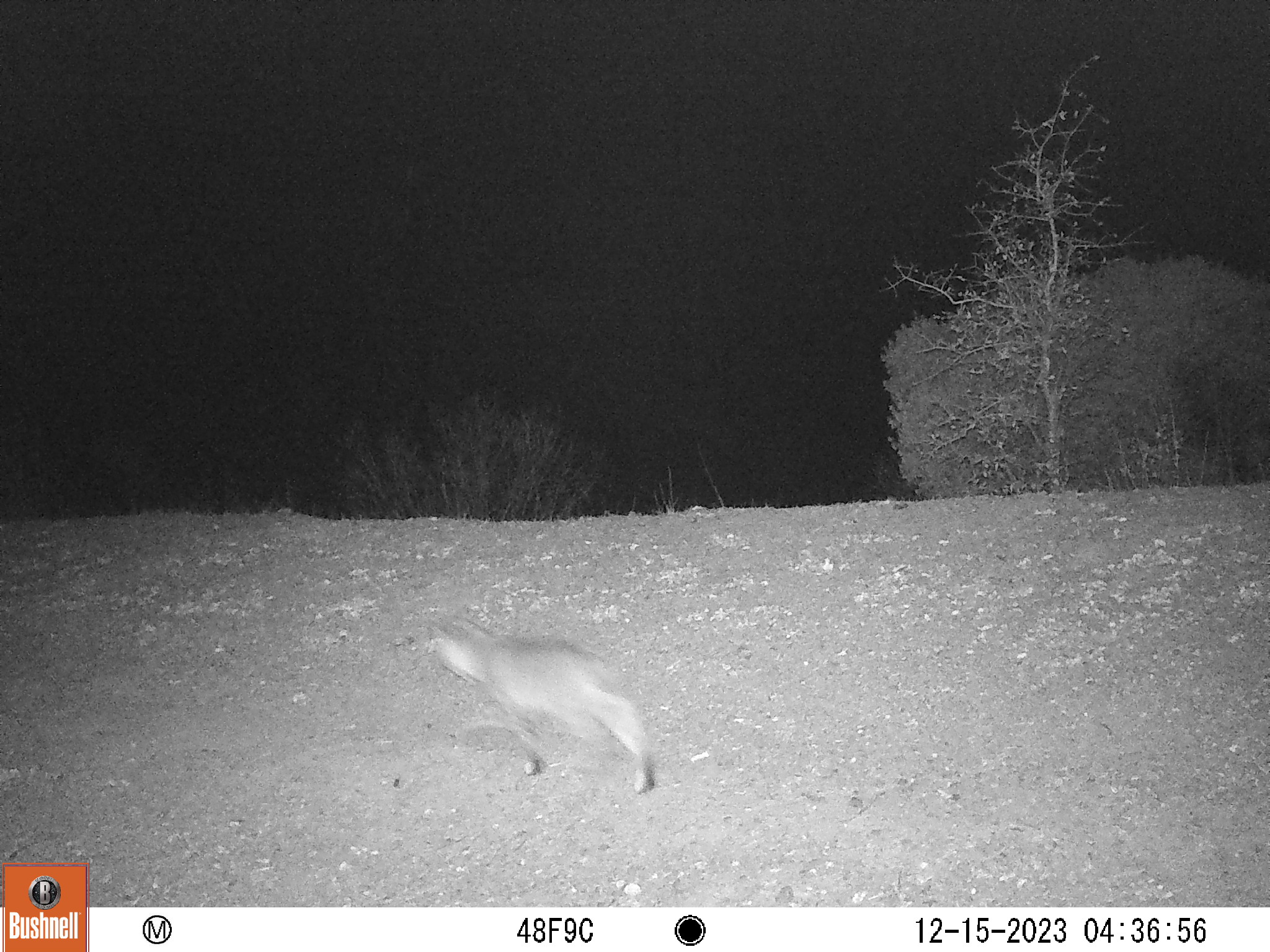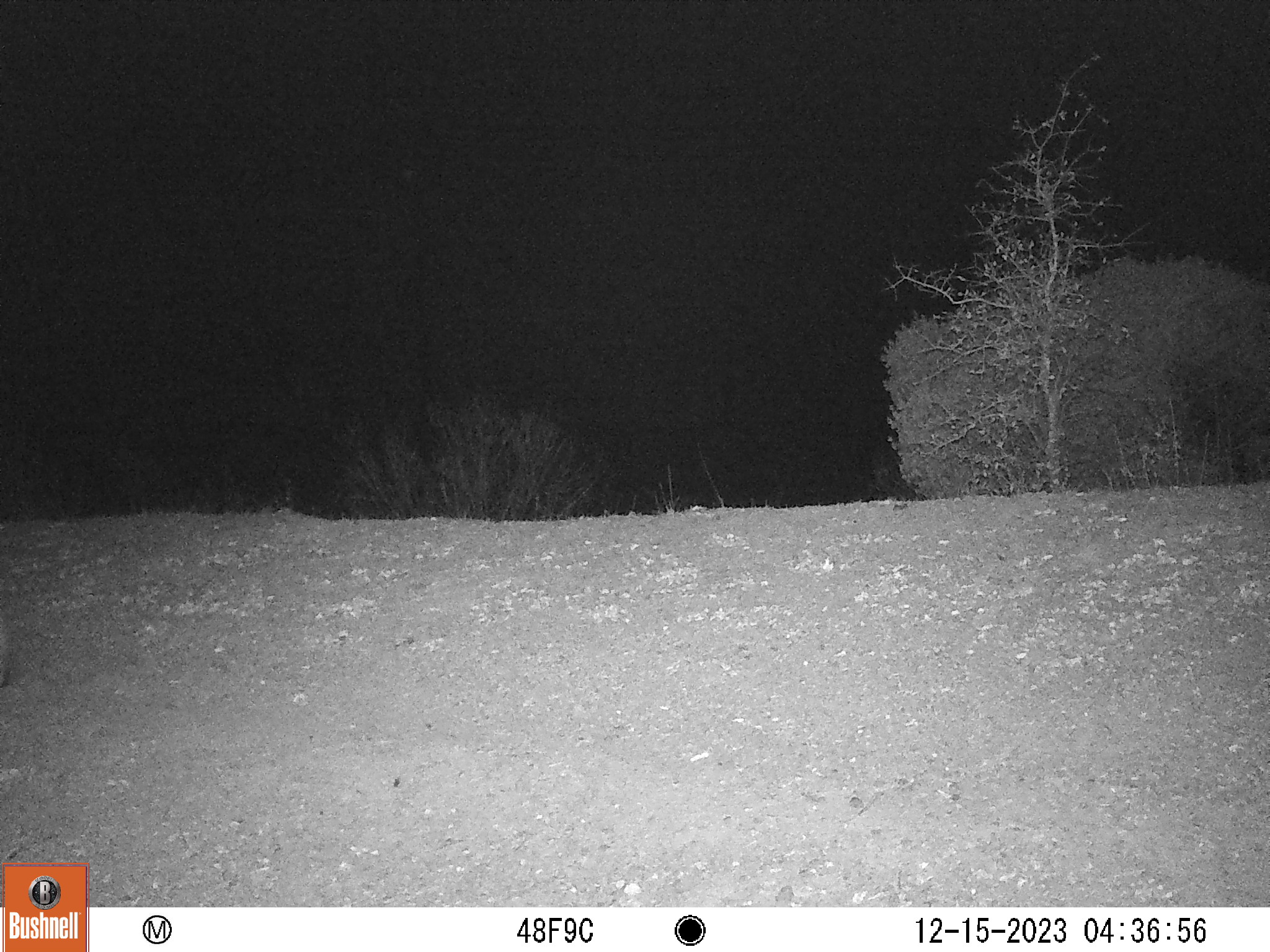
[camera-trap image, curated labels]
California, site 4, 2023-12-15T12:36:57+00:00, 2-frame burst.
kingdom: Animalia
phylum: Chordata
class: Mammalia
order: Carnivora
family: Felidae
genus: Lynx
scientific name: Lynx rufus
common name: bobcat